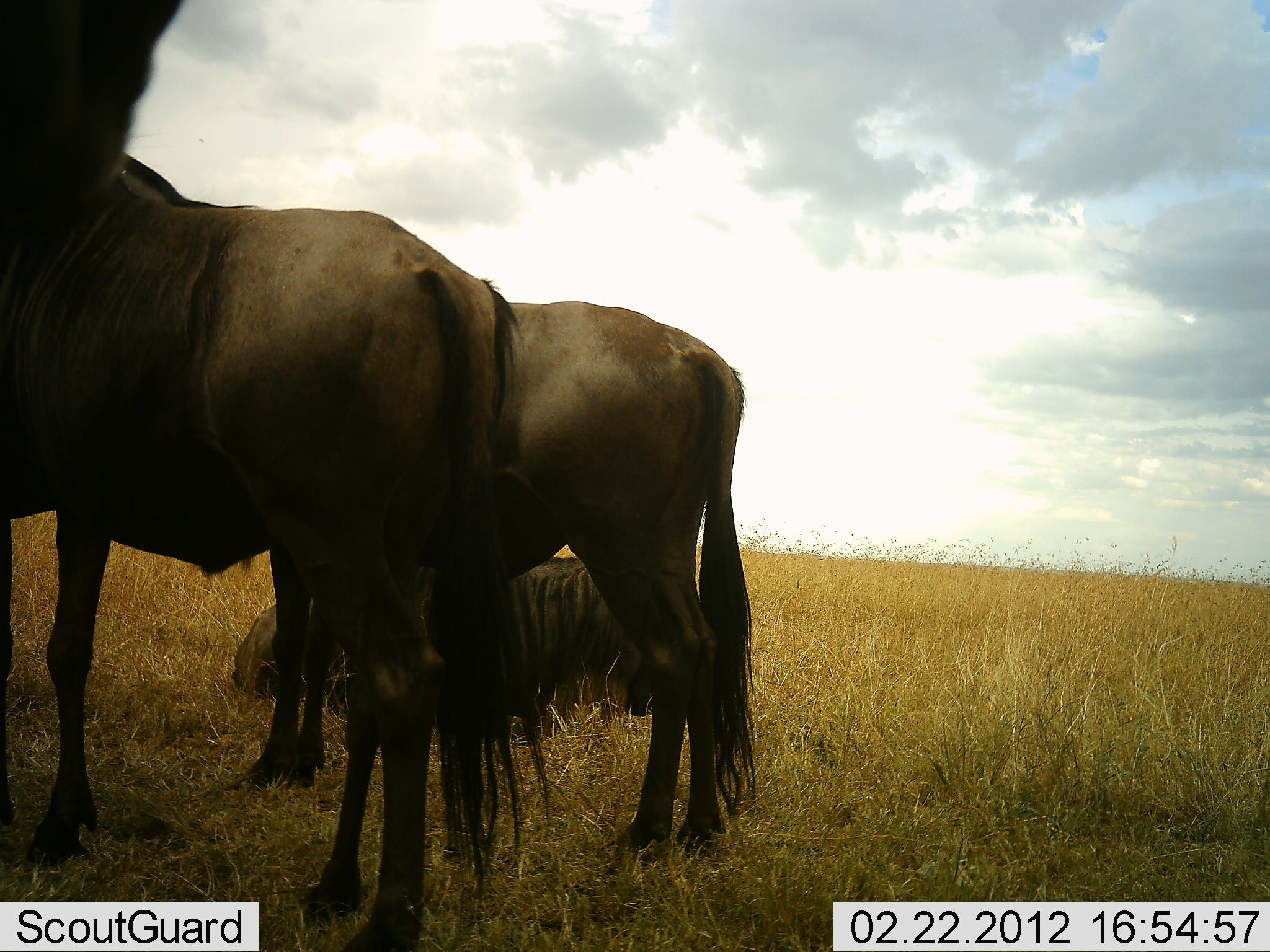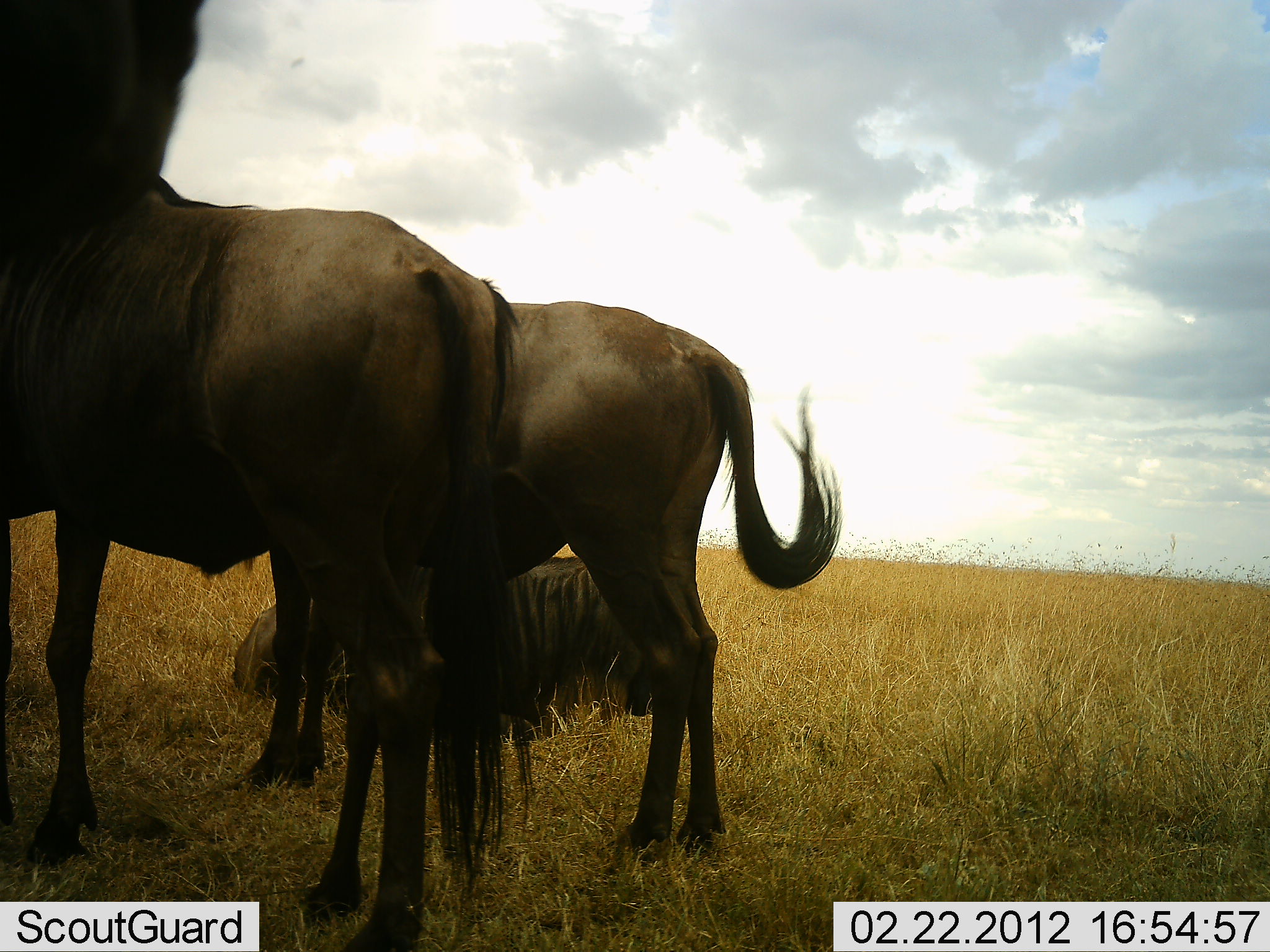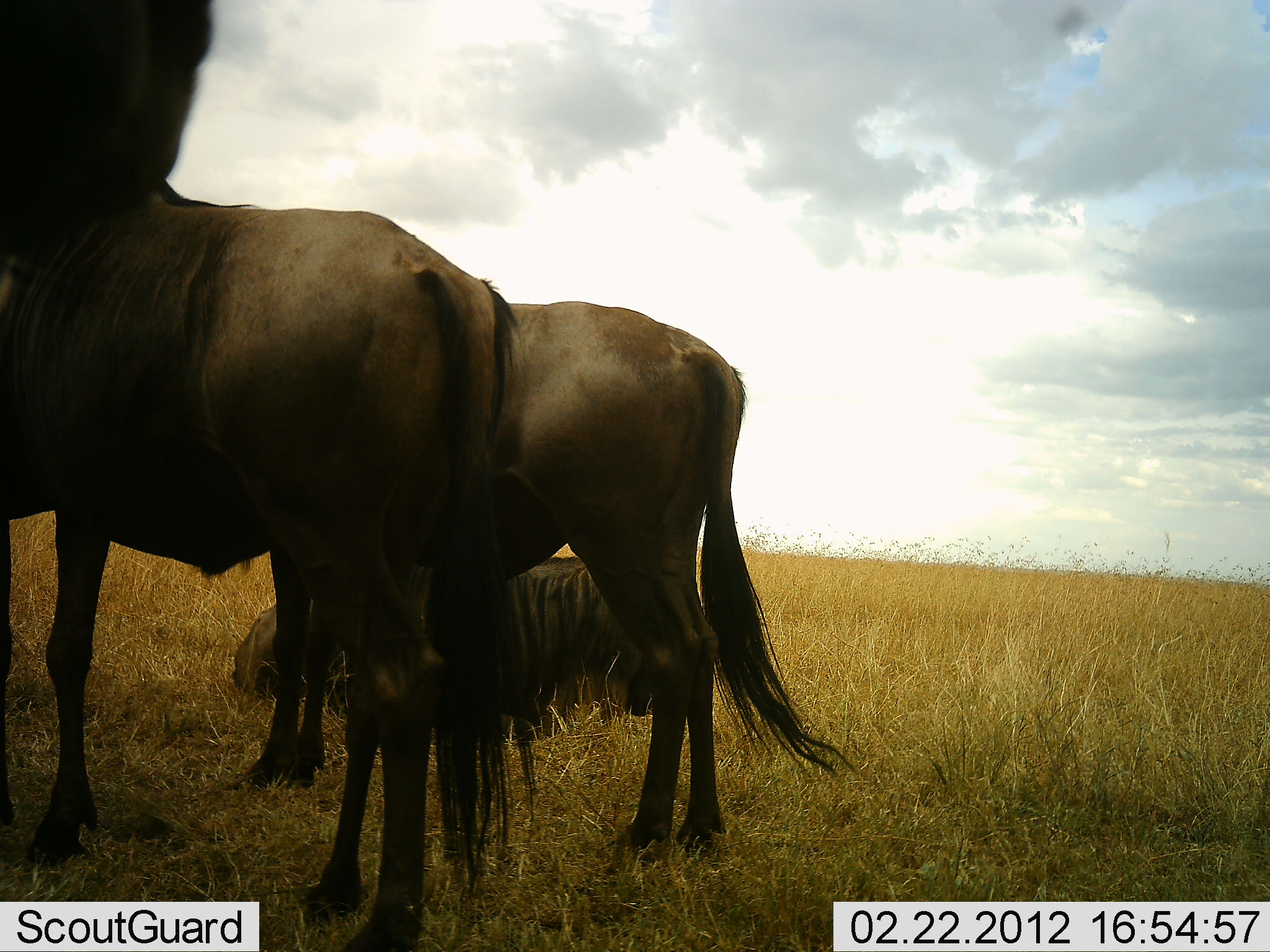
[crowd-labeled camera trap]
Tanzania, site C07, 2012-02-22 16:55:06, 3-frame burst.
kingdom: Animalia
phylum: Chordata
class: Mammalia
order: Artiodactyla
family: Bovidae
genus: Connochaetes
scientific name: Connochaetes taurinus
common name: blue wildebeest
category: wildebeest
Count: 4.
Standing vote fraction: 80%.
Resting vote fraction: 87%.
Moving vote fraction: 0%.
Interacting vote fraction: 0%.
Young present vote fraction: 0%.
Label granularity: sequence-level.